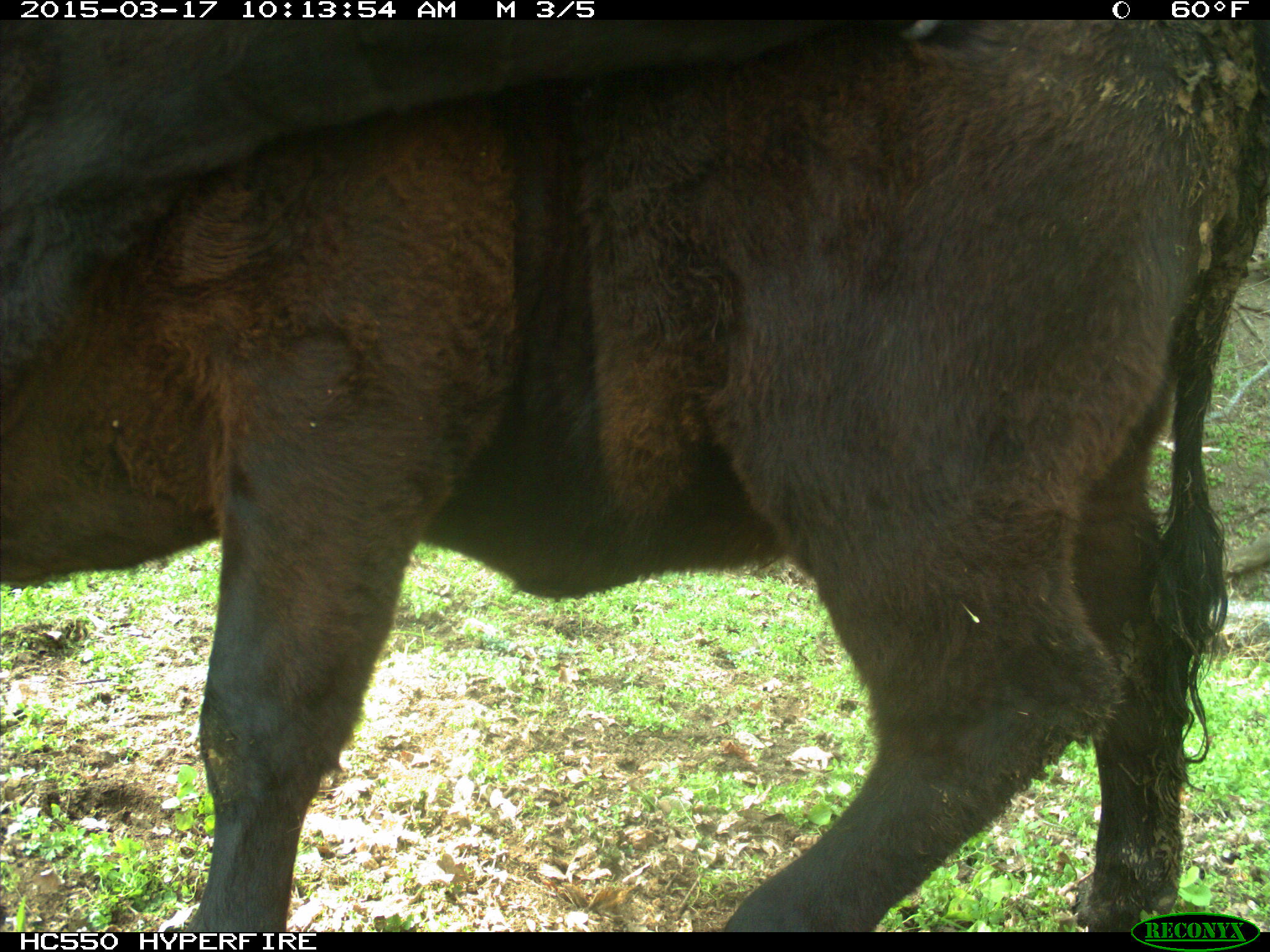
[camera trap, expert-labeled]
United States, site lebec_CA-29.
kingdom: Animalia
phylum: Chordata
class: Mammalia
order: Artiodactyla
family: Bovidae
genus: Bos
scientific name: Bos taurus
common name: domestic cow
Bos taurus (domestic cow).